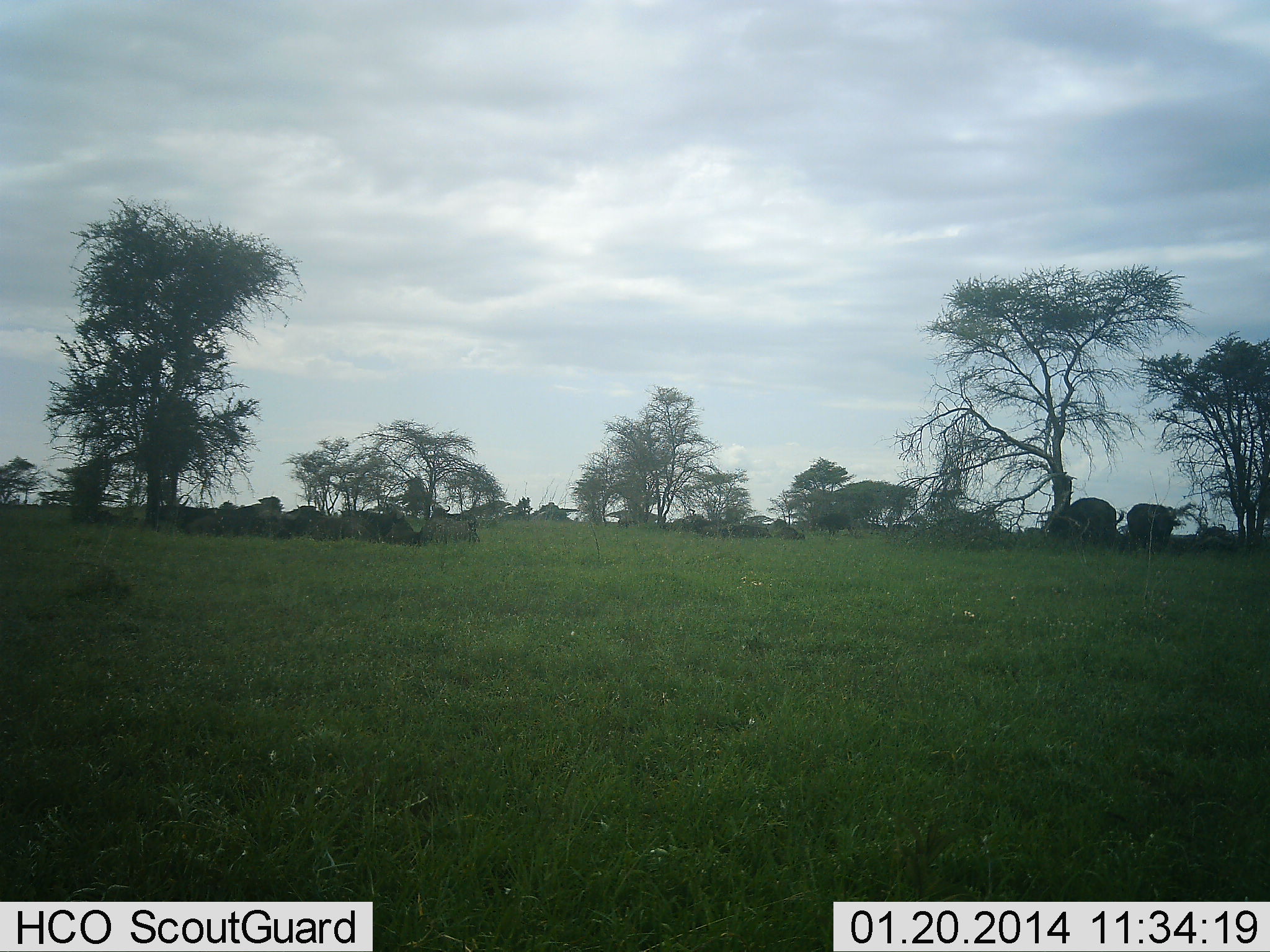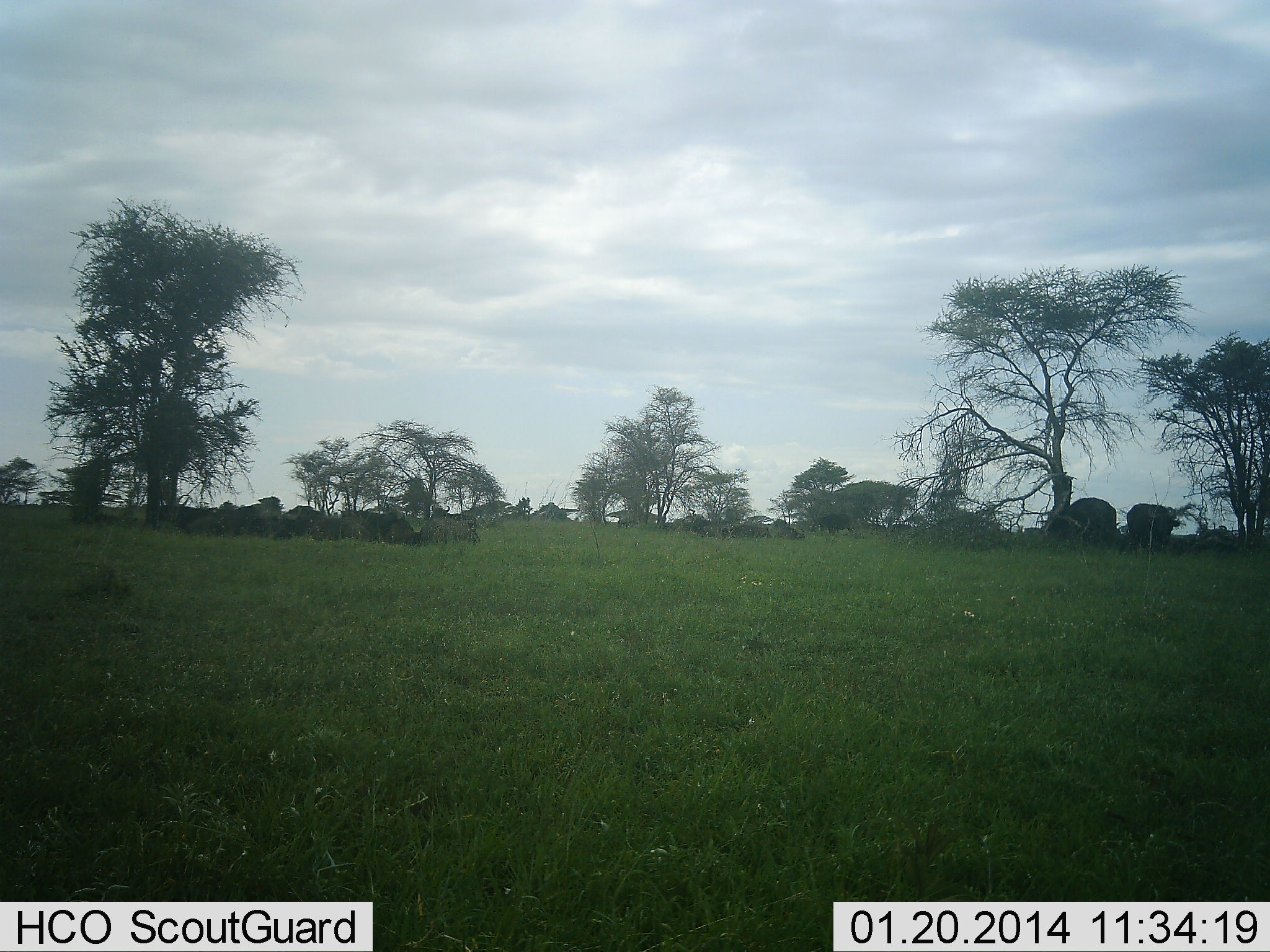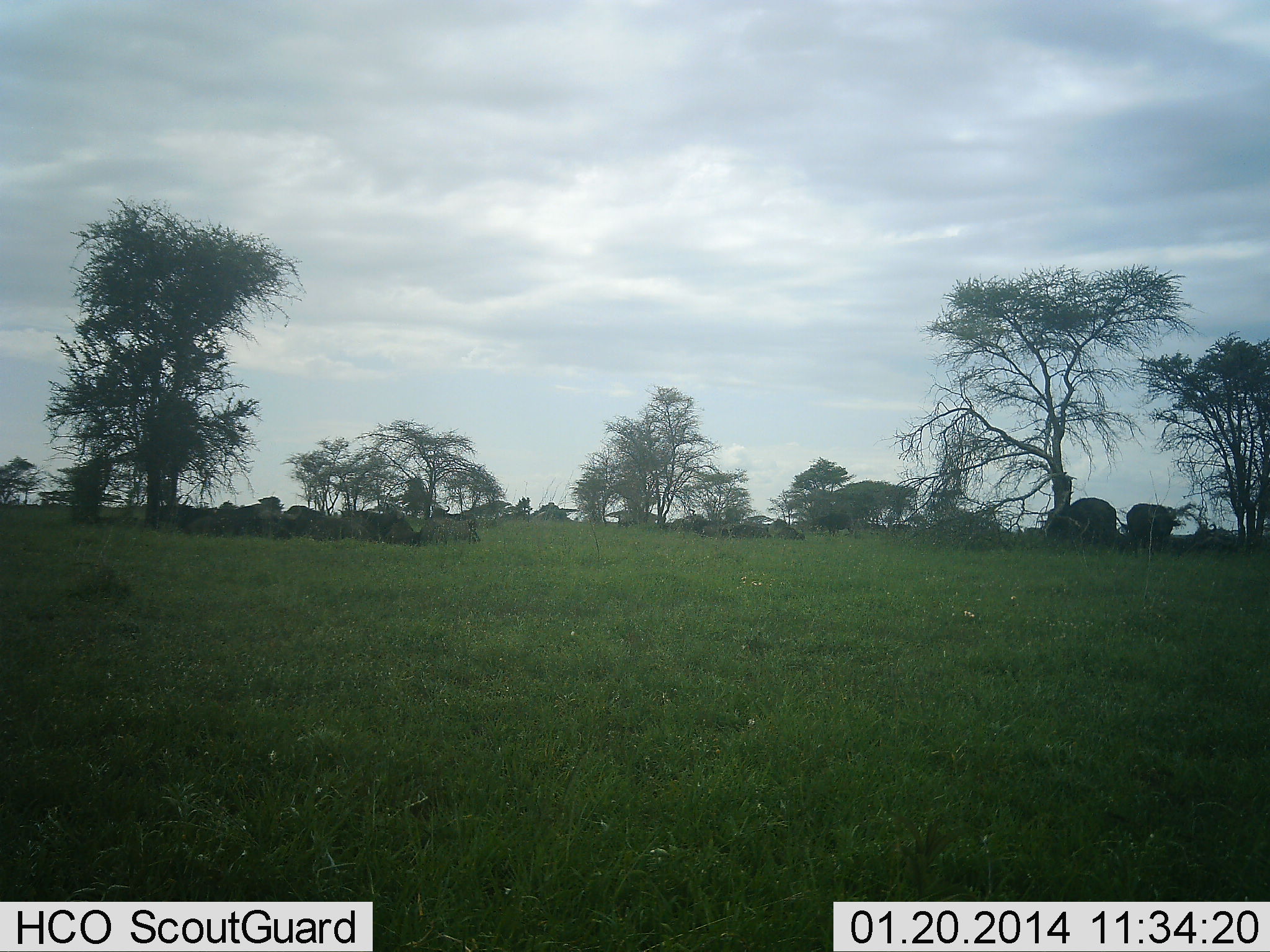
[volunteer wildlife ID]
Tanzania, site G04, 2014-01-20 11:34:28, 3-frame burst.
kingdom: Animalia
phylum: Chordata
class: Mammalia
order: Artiodactyla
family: Bovidae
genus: Syncerus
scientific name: Syncerus caffer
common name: cape buffalo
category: buffalo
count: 11-50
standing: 50%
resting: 50%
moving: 0%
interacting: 0%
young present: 17%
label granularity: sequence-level